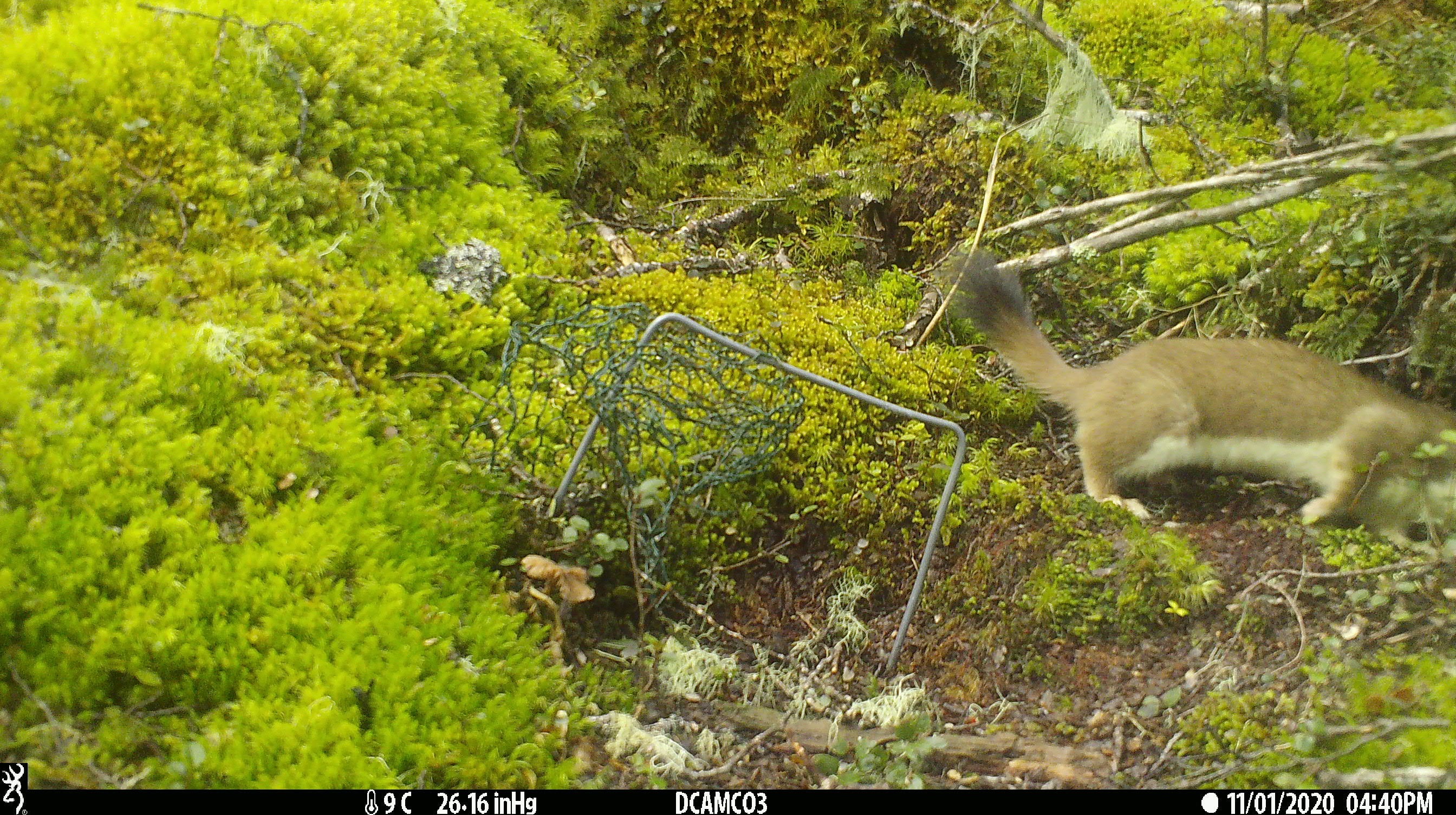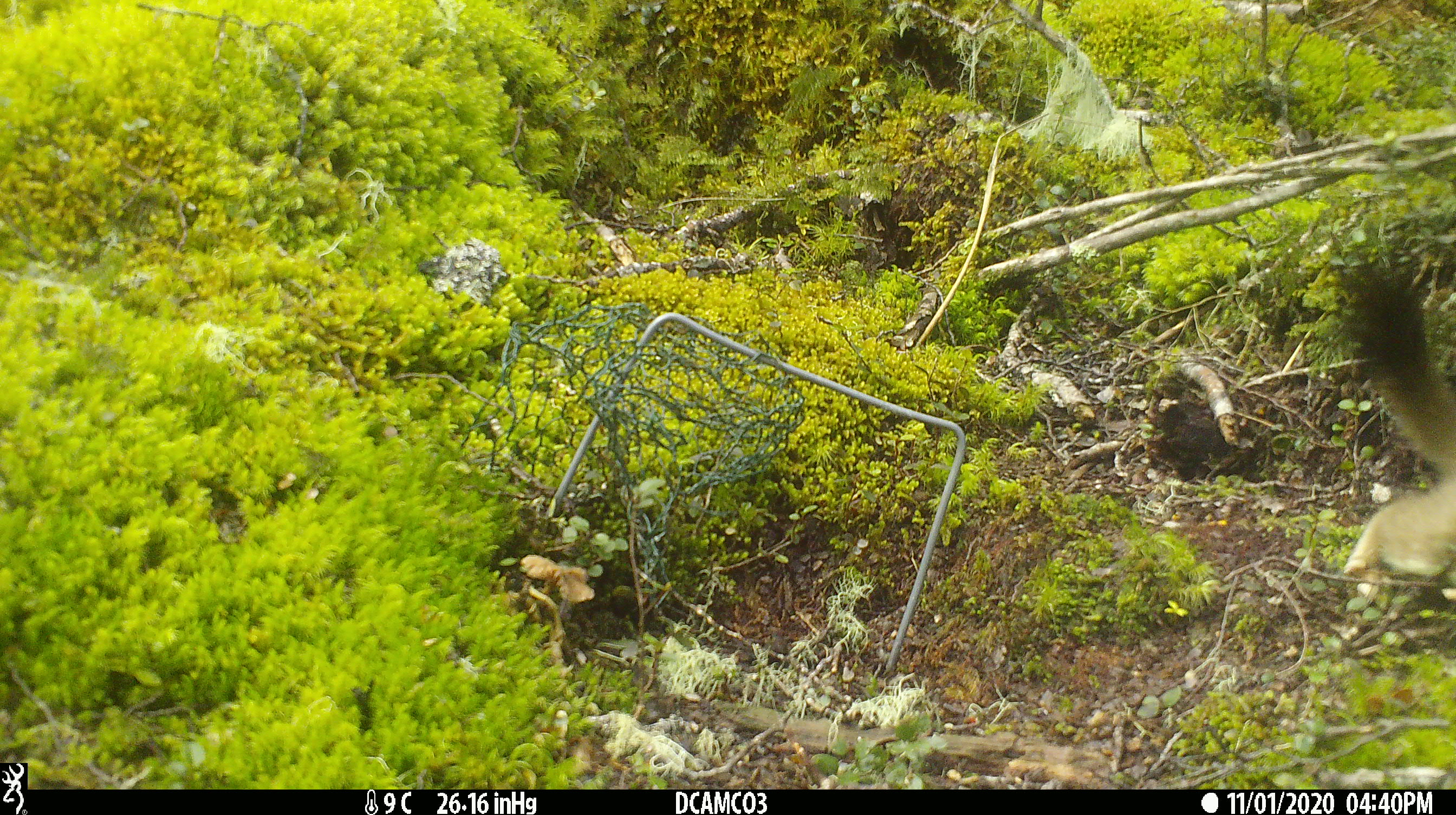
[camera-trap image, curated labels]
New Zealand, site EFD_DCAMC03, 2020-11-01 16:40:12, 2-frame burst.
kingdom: Animalia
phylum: Chordata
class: Mammalia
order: Carnivora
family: Mustelidae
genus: Mustela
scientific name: Mustela erminea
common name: stoat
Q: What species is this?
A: Stoat (Mustela erminea).